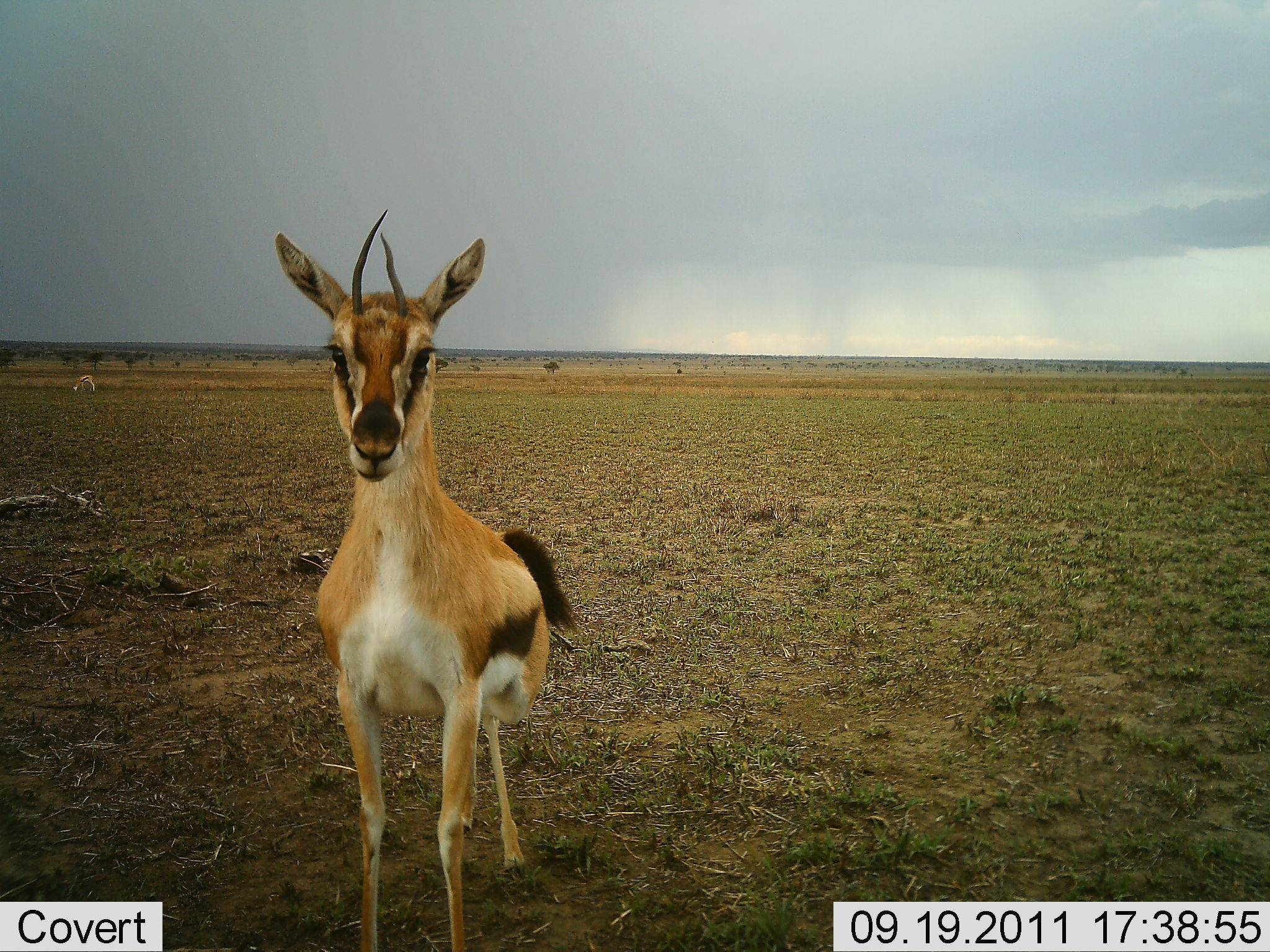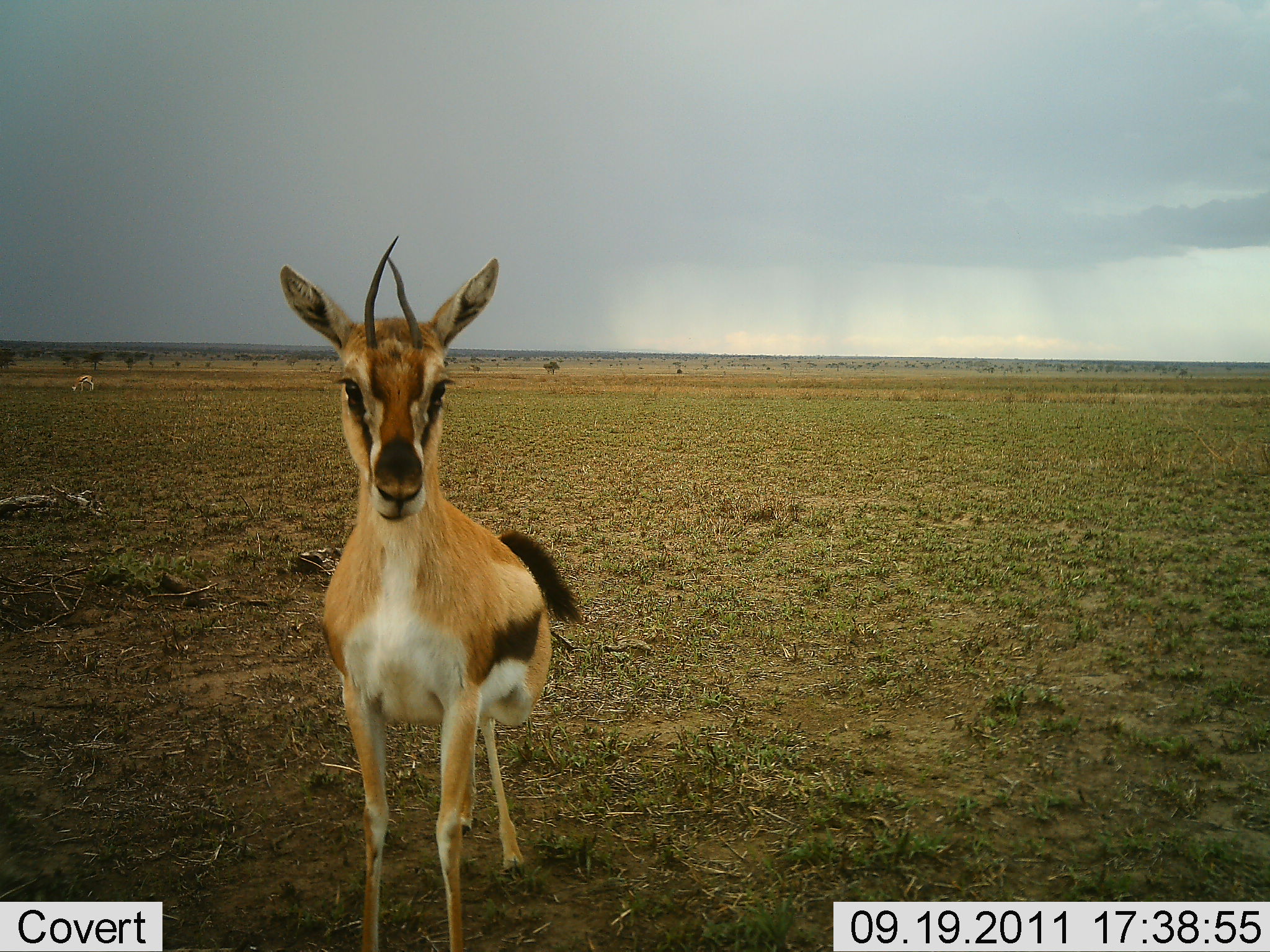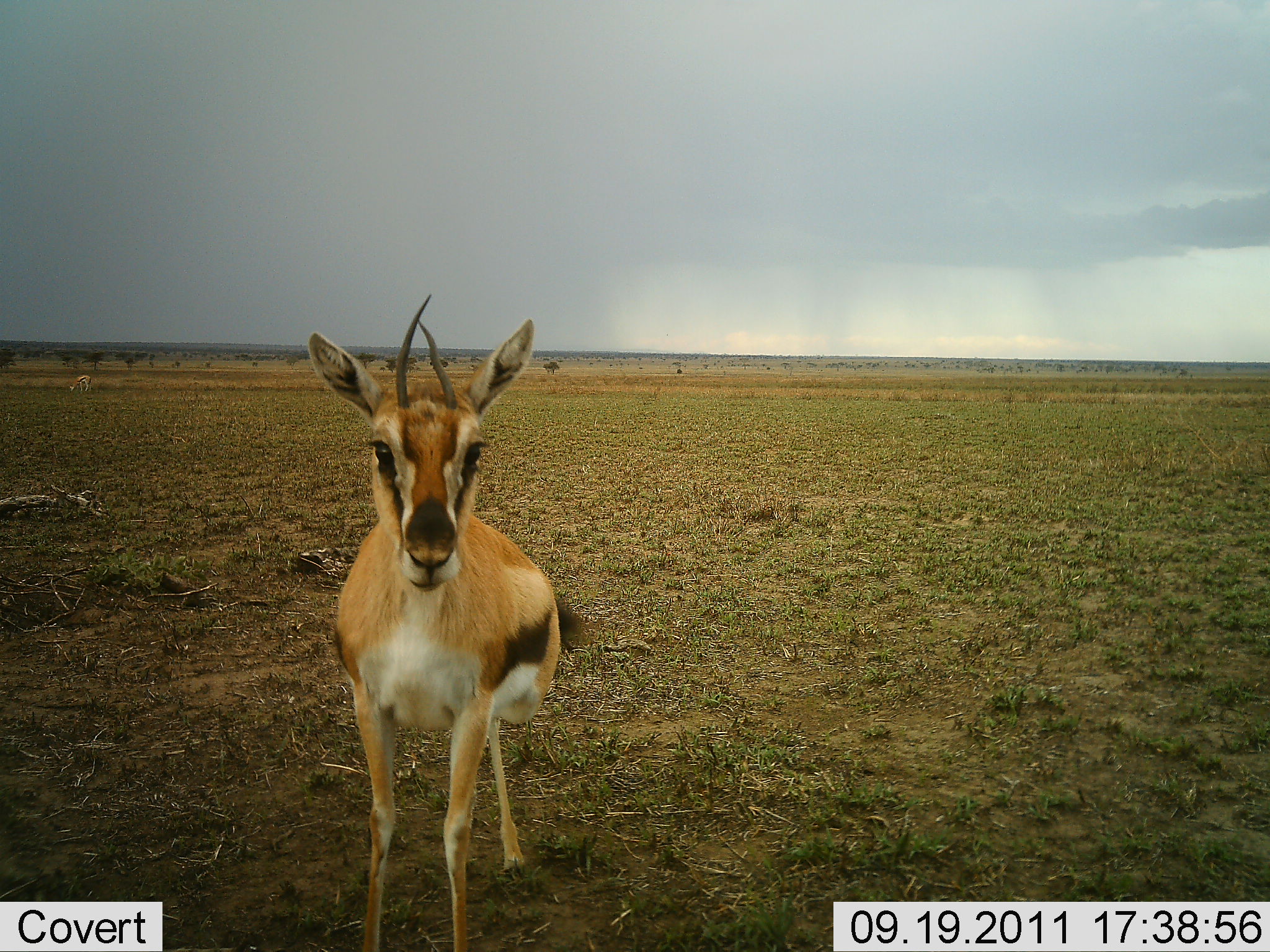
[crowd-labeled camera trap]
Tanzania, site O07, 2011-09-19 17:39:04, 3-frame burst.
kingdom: Animalia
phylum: Chordata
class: Mammalia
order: Artiodactyla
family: Bovidae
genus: Eudorcas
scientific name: Eudorcas thomsonii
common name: thomson's gazelle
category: gazellethomsons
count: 1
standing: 92%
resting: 0%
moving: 0%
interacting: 17%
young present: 0%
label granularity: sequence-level